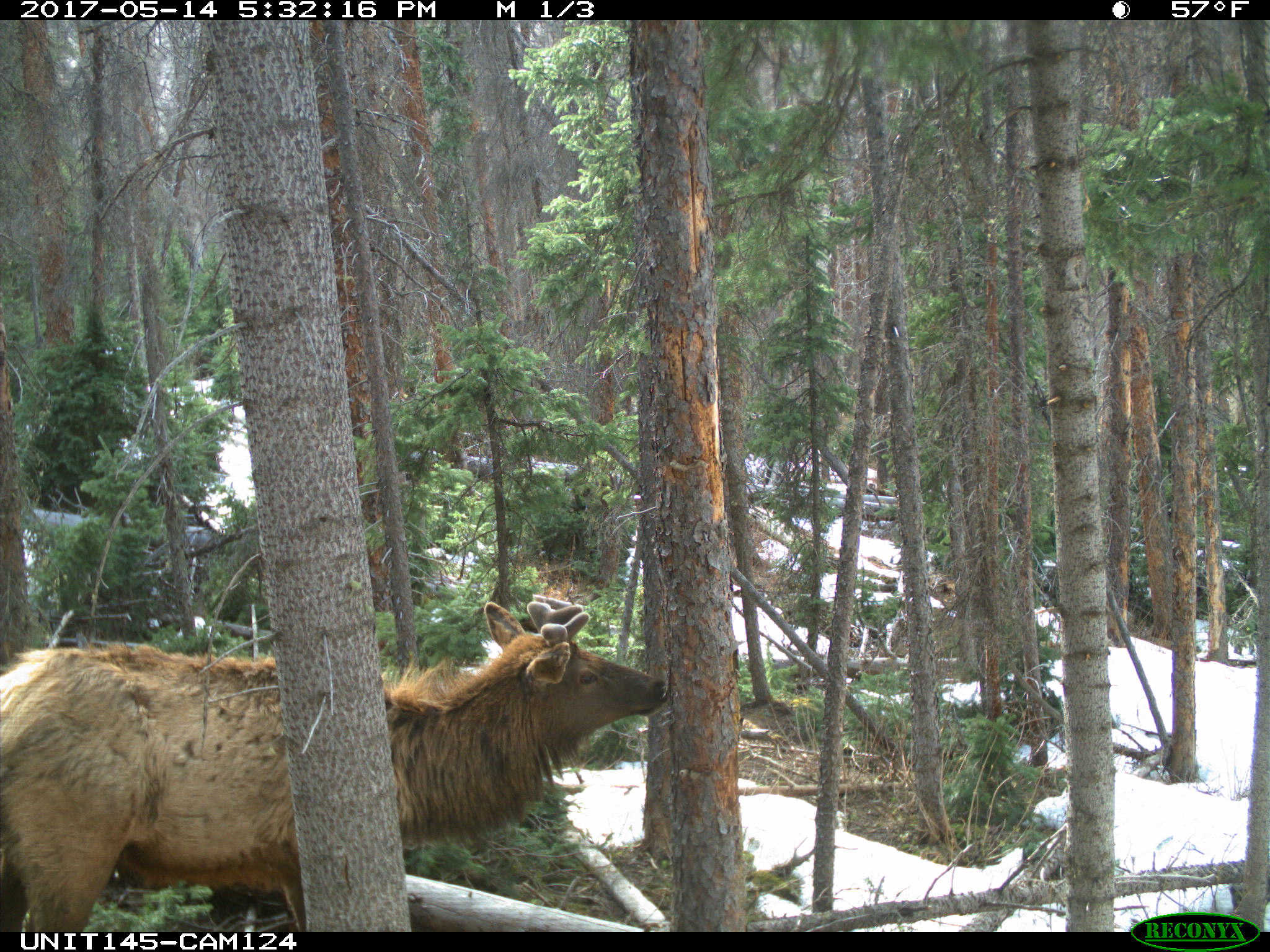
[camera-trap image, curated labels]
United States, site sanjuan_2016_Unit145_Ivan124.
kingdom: Animalia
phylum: Chordata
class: Mammalia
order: Artiodactyla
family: Cervidae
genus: Cervus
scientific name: Cervus elaphus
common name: red deer